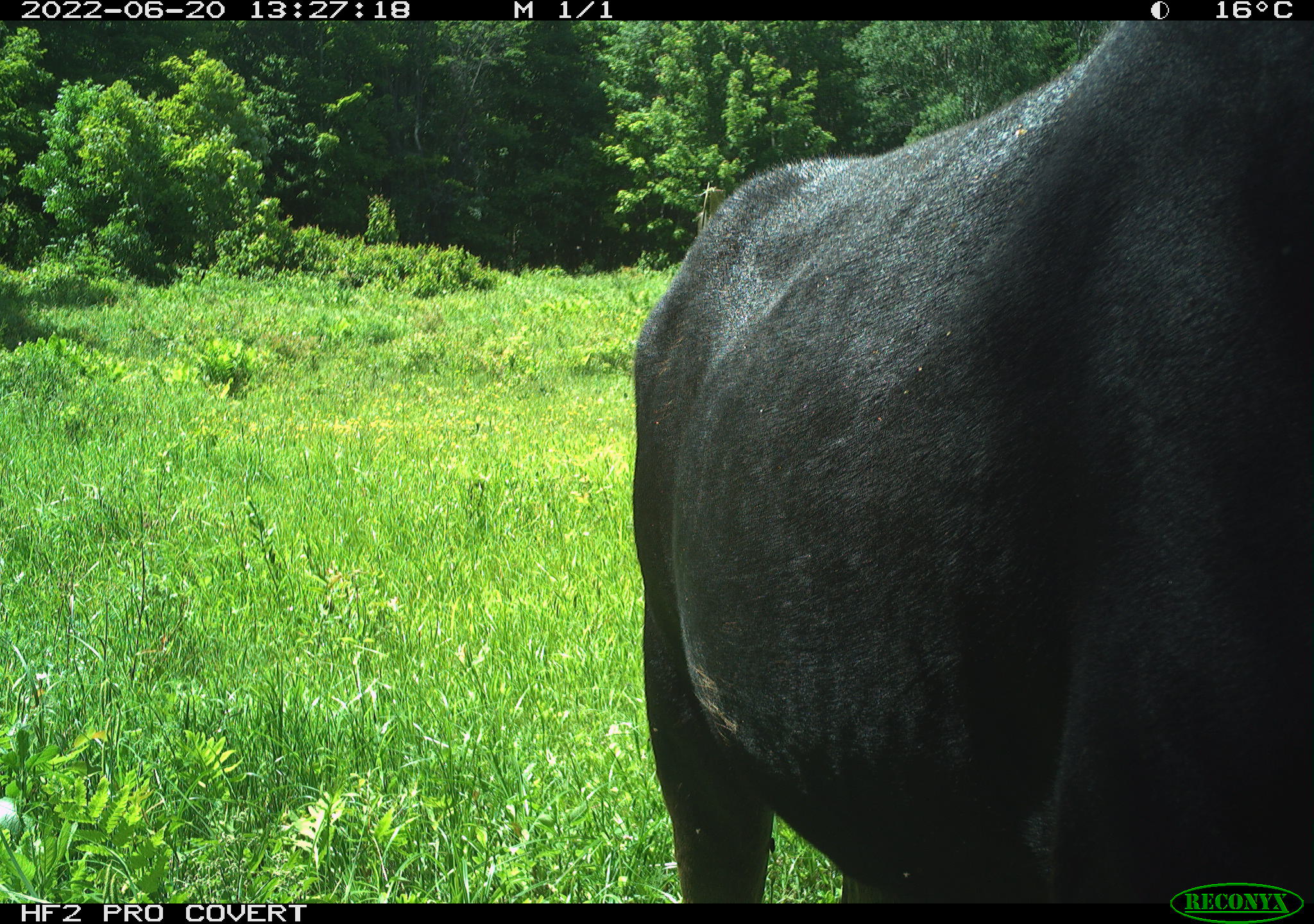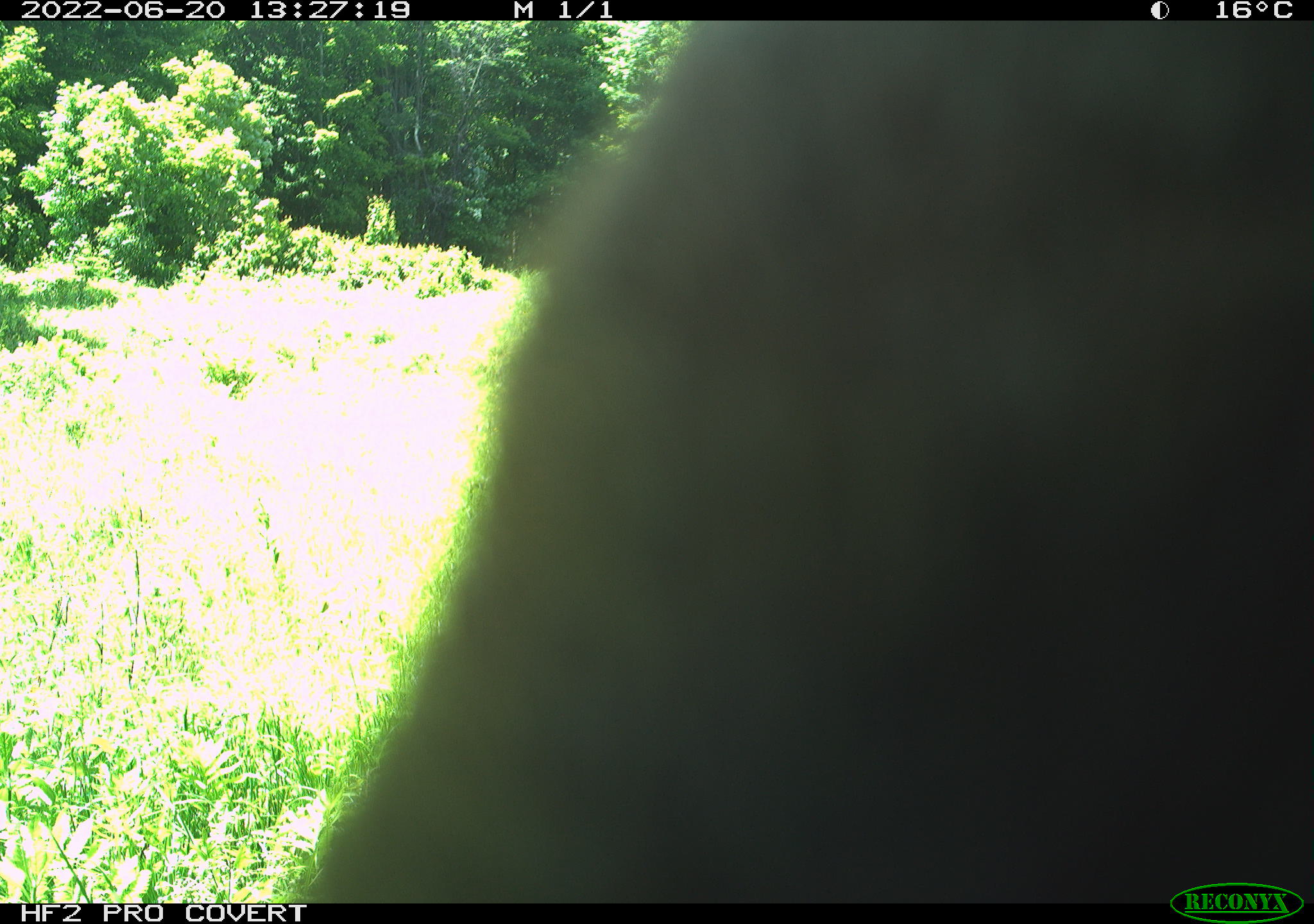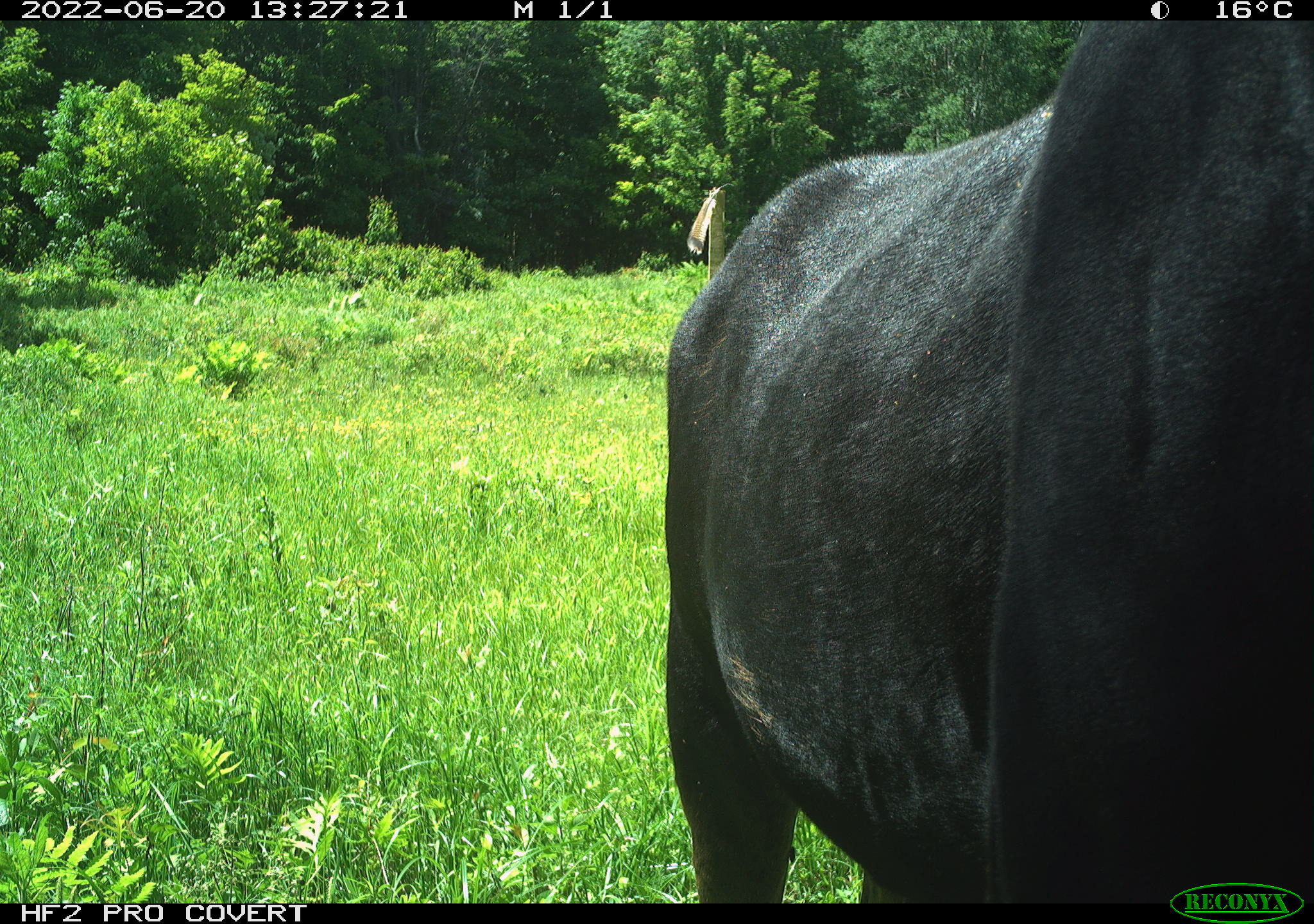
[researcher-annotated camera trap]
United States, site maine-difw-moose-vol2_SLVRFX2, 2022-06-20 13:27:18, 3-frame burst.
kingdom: Animalia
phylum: Chordata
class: Mammalia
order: Artiodactyla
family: Cervidae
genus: Alces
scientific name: Alces alces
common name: moose